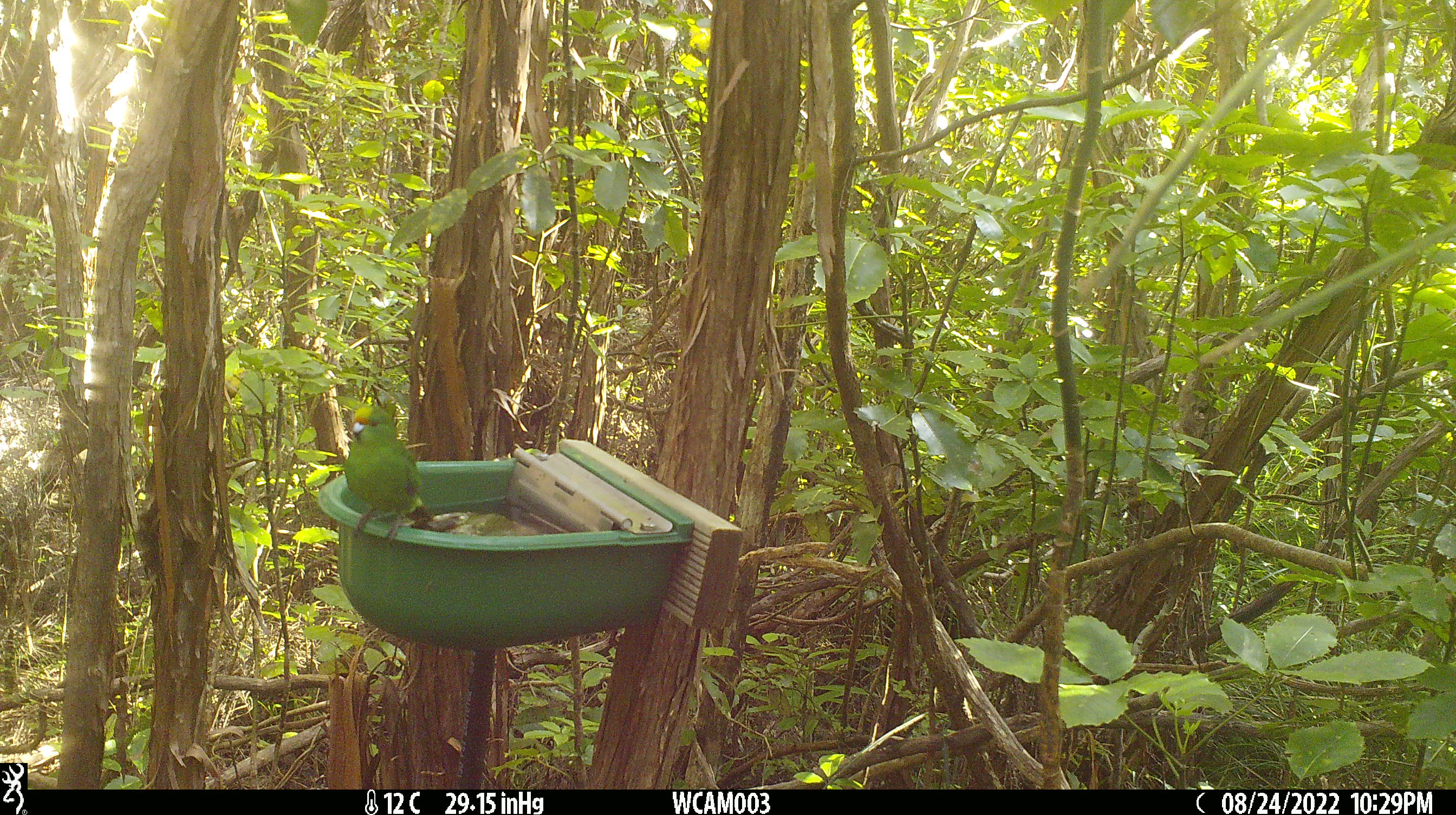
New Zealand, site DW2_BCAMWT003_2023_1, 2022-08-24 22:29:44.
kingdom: Animalia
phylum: Chordata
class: Aves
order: Psittaciformes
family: Psittaculidae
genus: Cyanoramphus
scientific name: Cyanoramphus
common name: parakeet